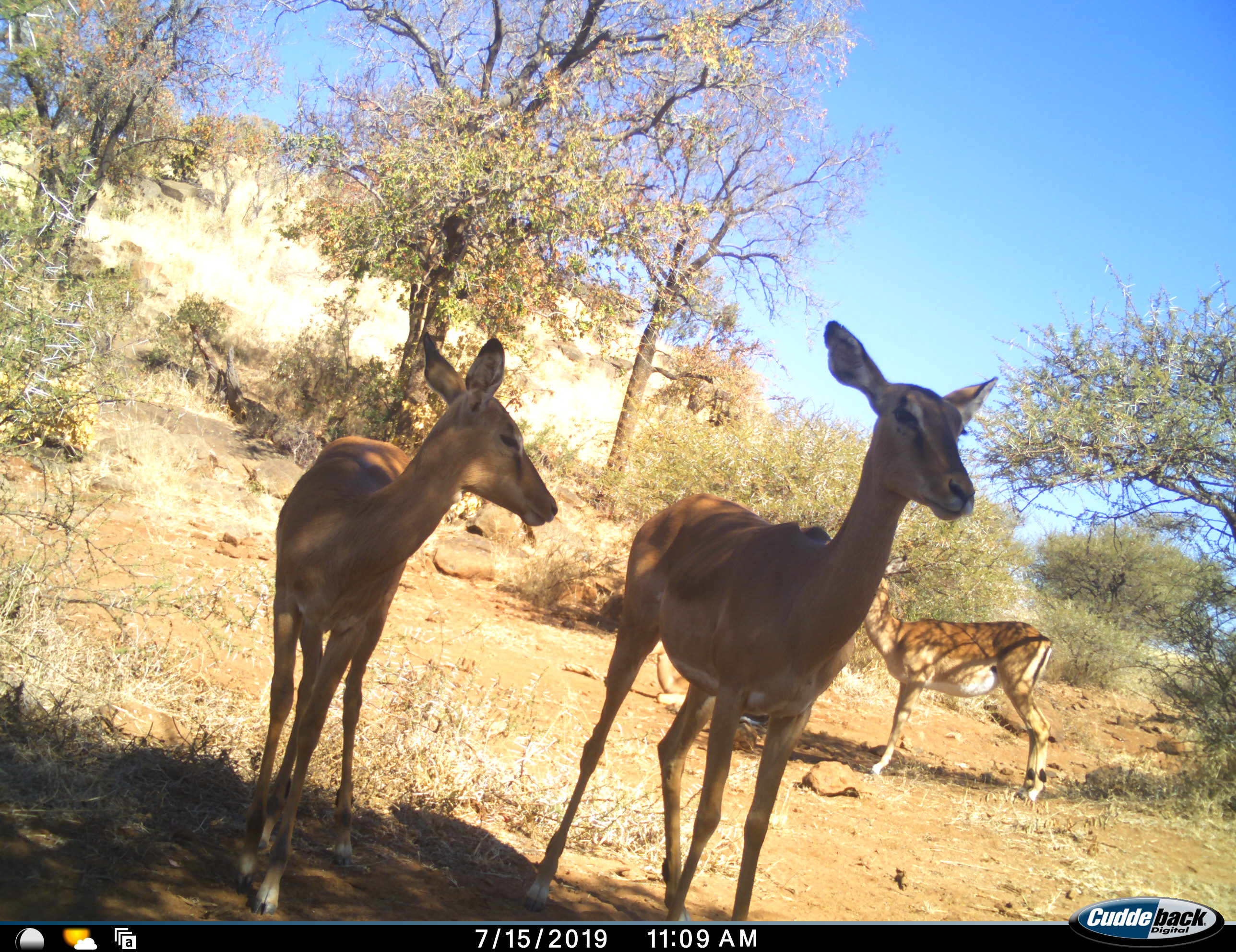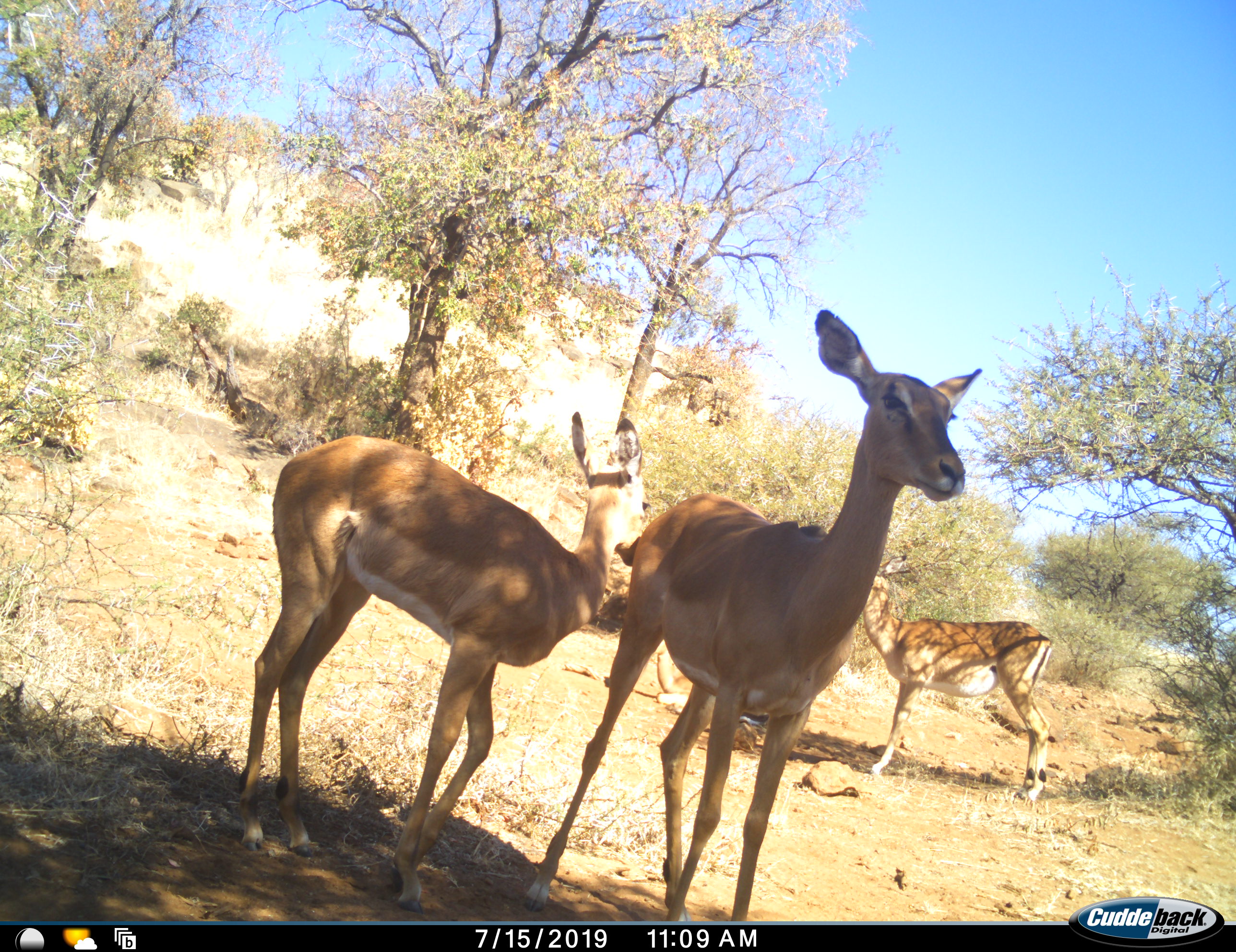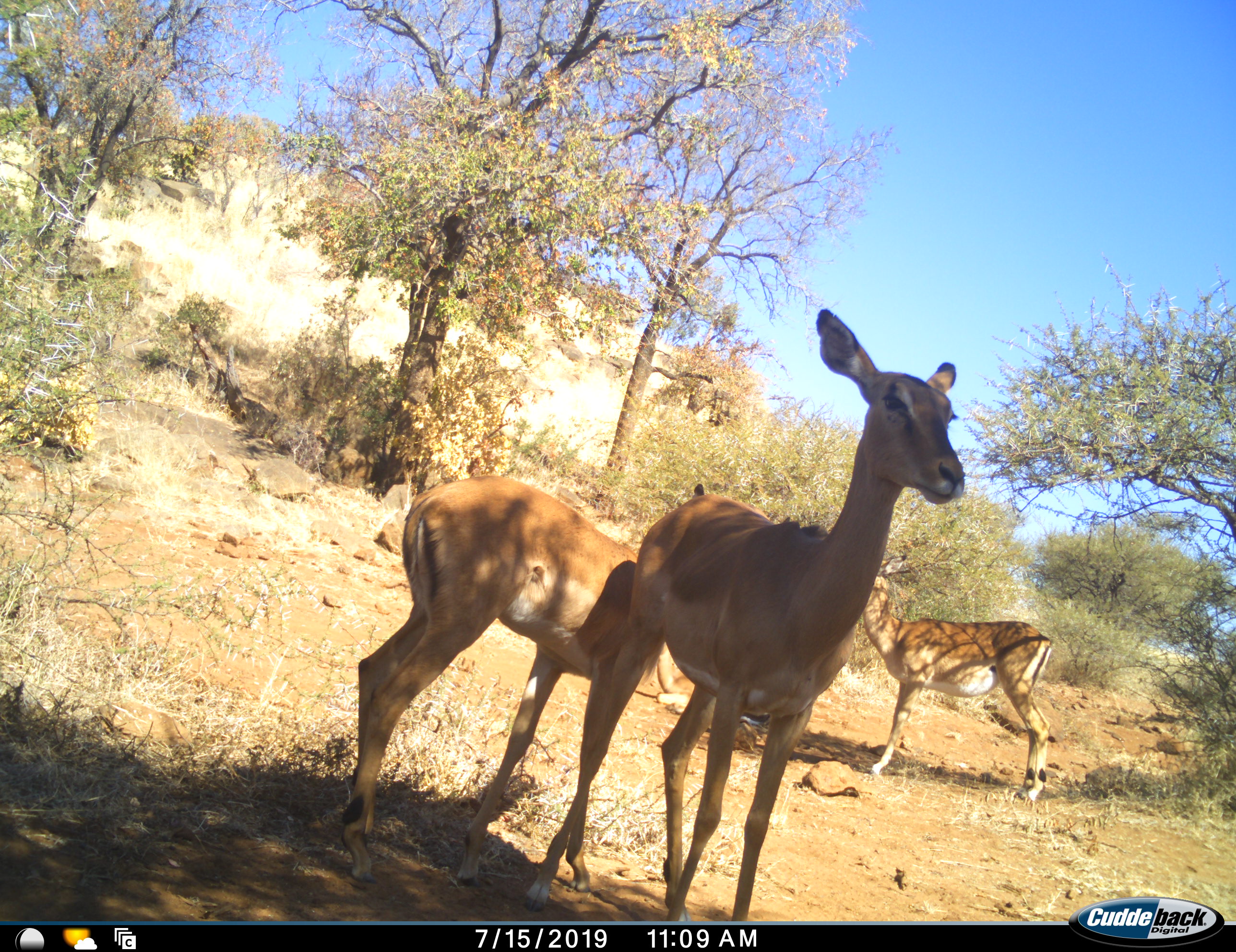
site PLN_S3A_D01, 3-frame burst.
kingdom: Animalia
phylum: Chordata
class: Mammalia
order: Artiodactyla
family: Bovidae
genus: Aepyceros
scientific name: Aepyceros melampus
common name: impala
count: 3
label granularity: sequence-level